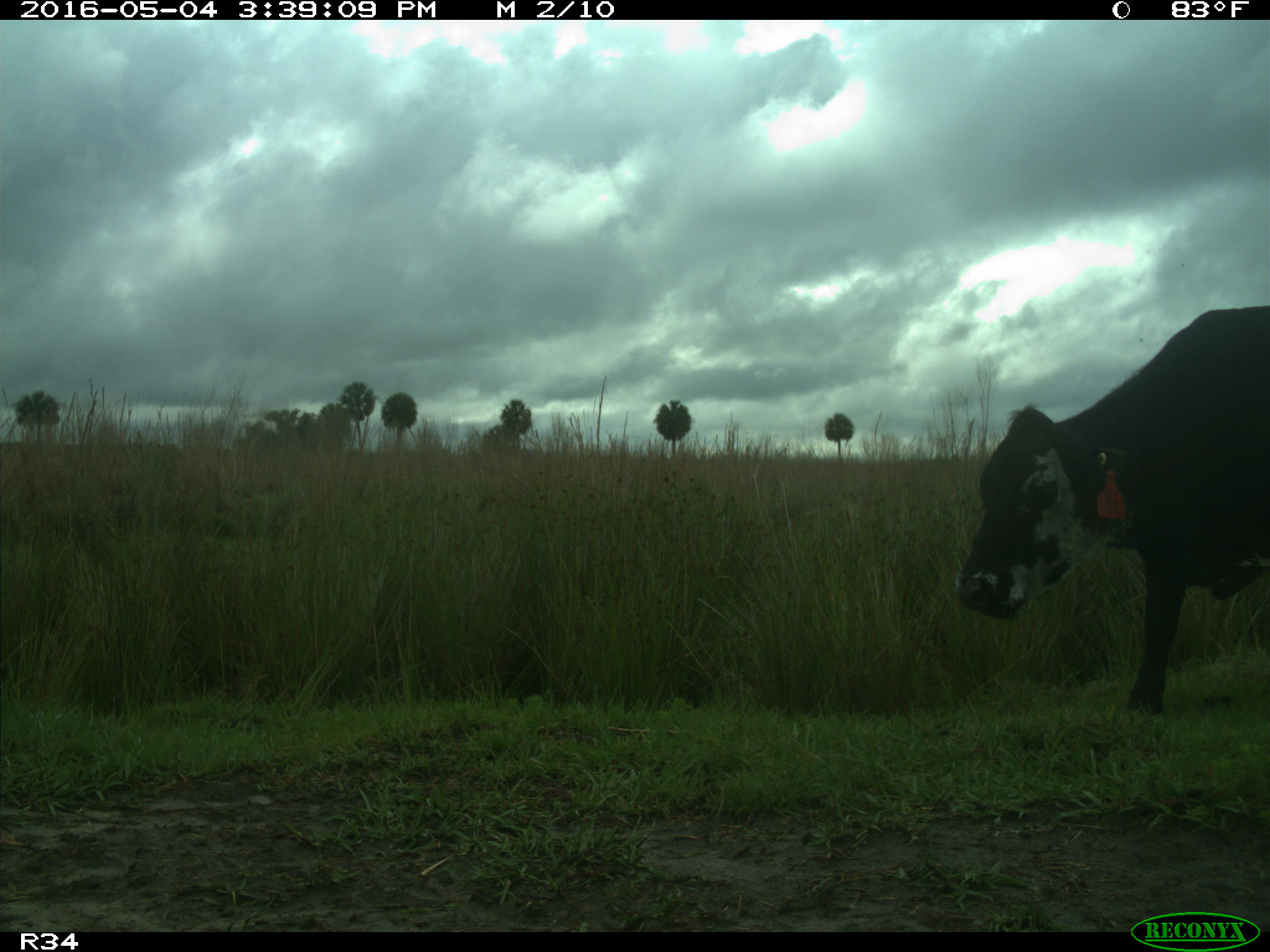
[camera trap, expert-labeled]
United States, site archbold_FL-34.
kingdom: Animalia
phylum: Chordata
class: Mammalia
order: Artiodactyla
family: Bovidae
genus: Bos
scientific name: Bos taurus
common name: domestic cow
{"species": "Bos taurus (domestic cow)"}